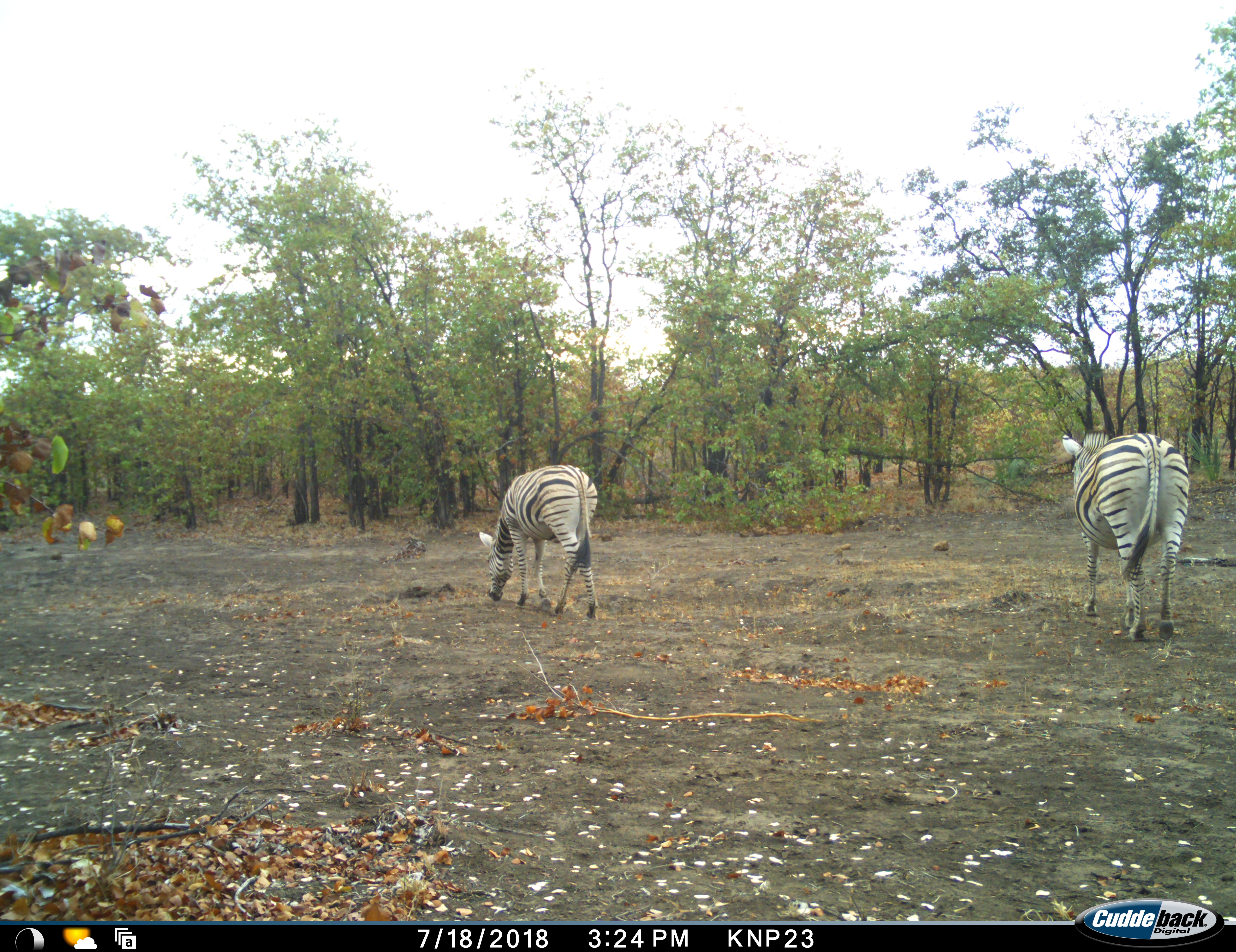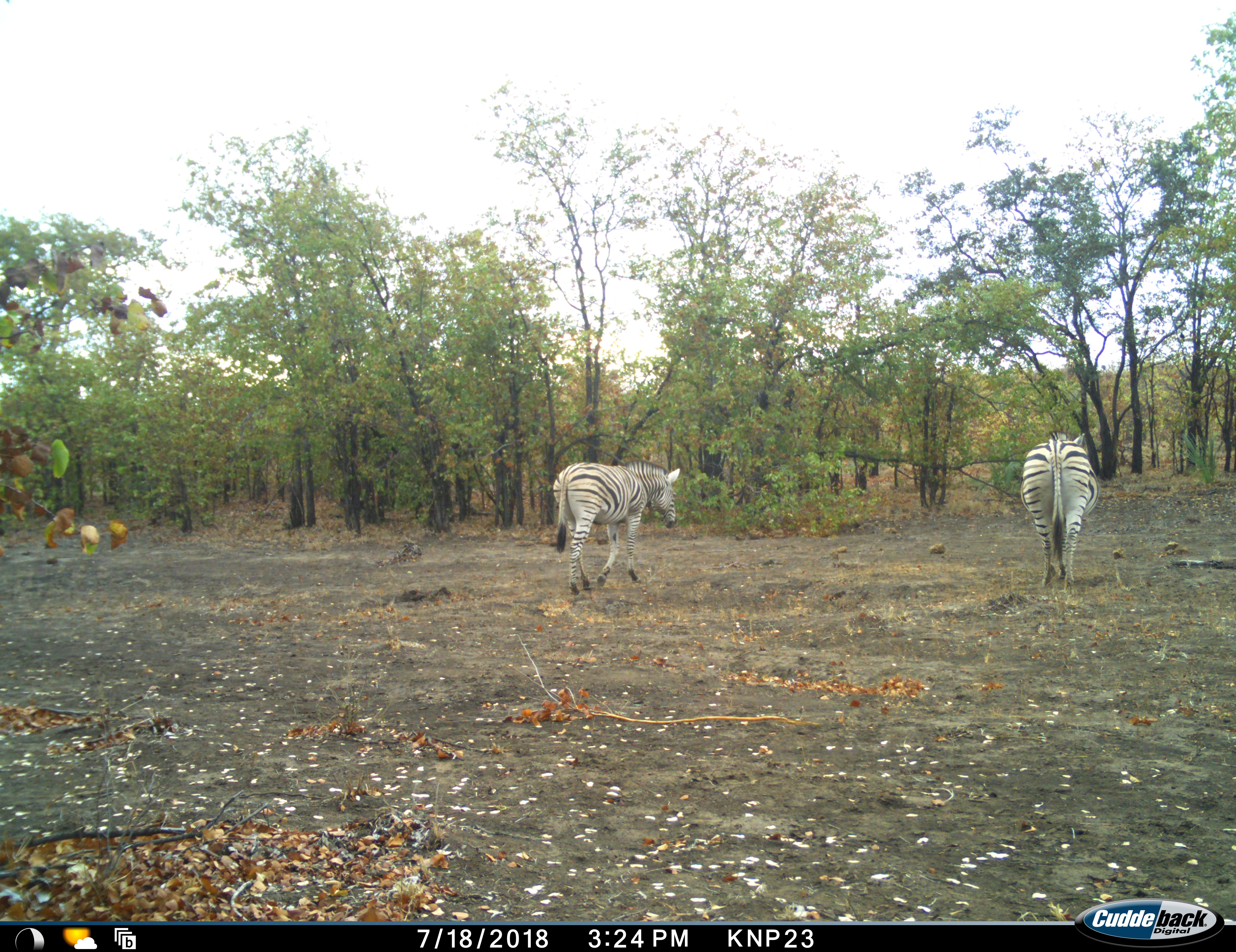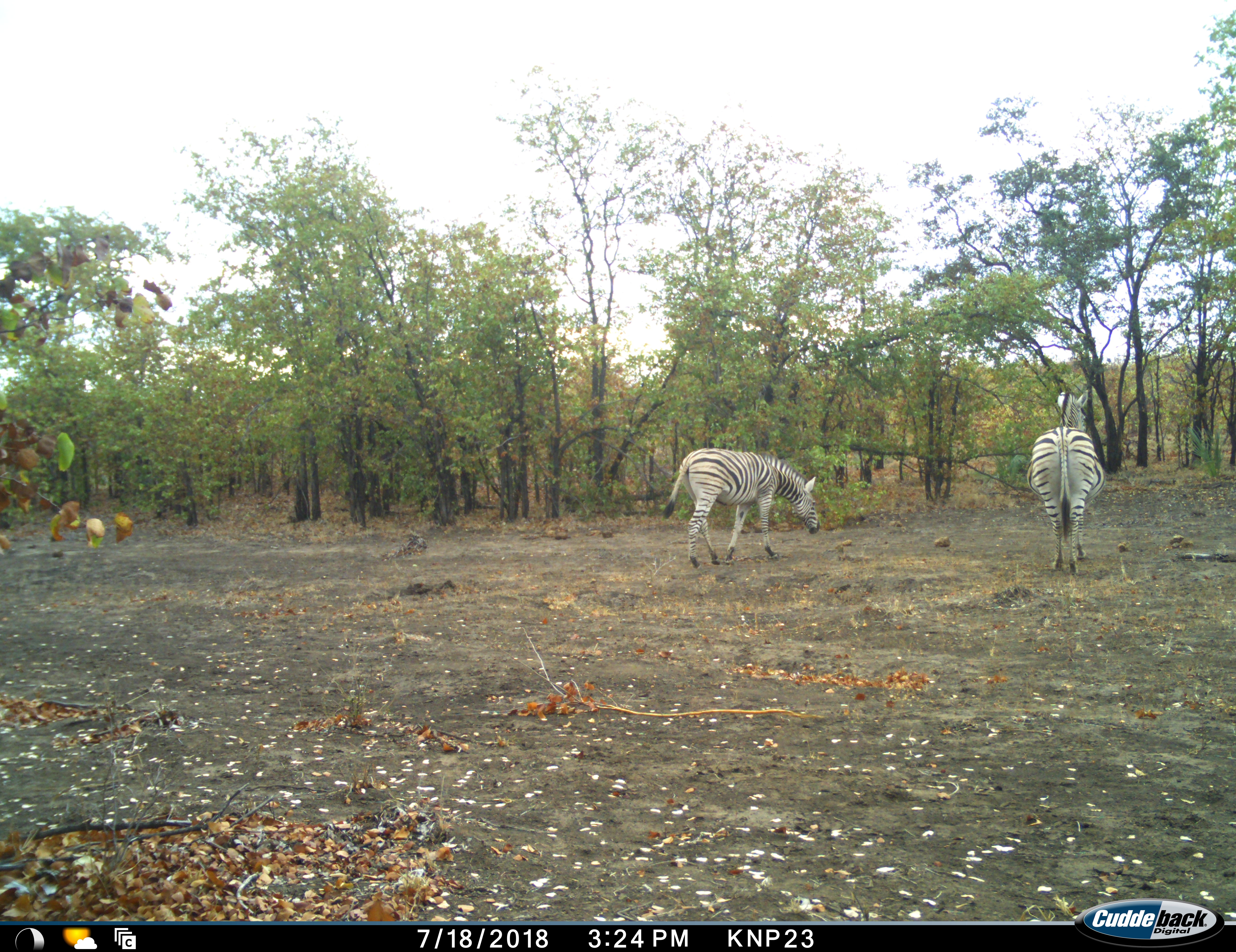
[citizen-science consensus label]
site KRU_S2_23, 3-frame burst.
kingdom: Animalia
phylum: Chordata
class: Mammalia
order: Perissodactyla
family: Equidae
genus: Equus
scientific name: Equus quagga burchellii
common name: burchell's zebra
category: zebraburchells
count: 2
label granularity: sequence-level